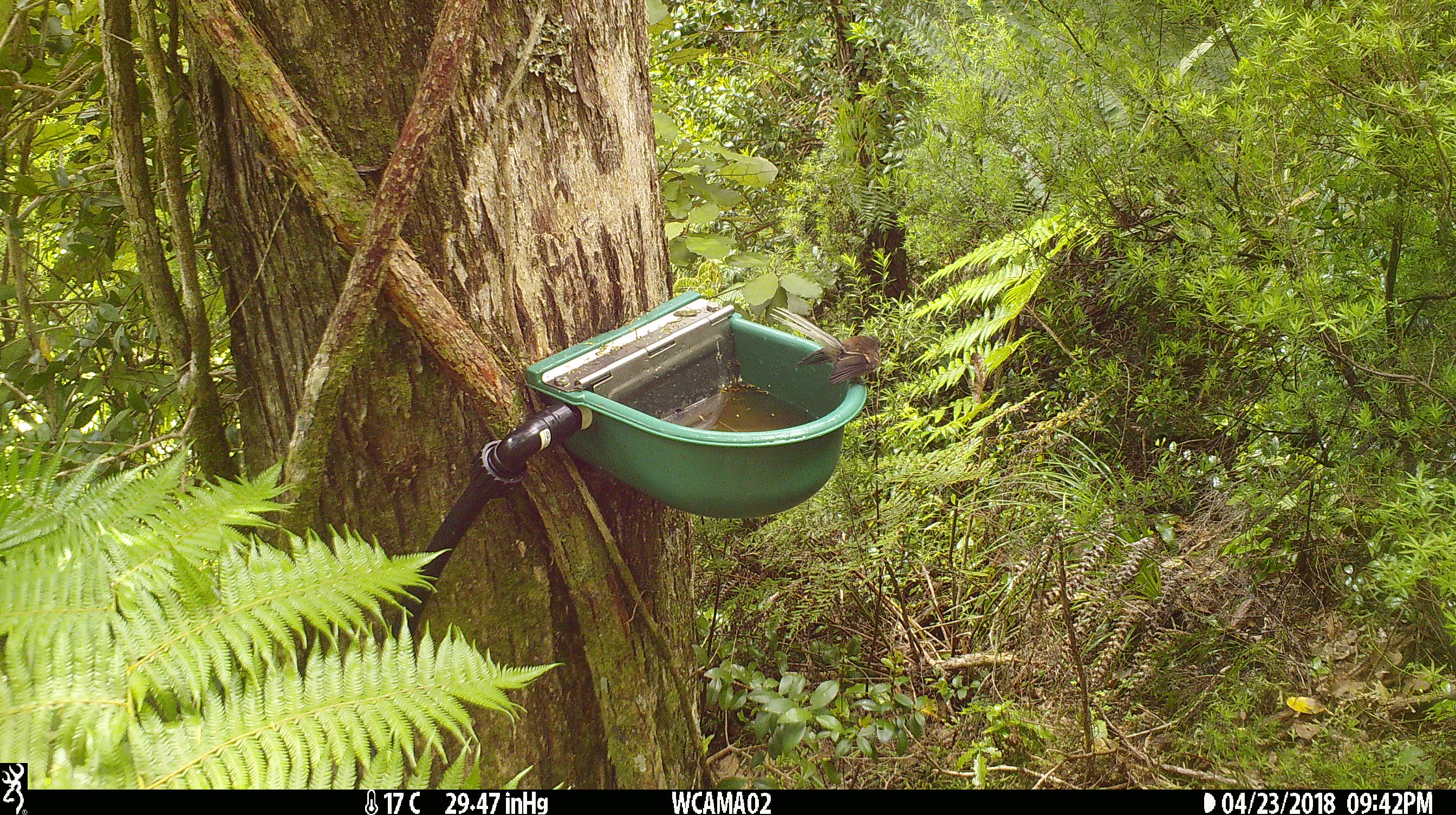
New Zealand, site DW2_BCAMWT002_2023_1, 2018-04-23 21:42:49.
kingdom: Animalia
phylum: Chordata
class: Aves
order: Passeriformes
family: Rhipiduridae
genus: Rhipidura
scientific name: Rhipidura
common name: fantails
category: fantail